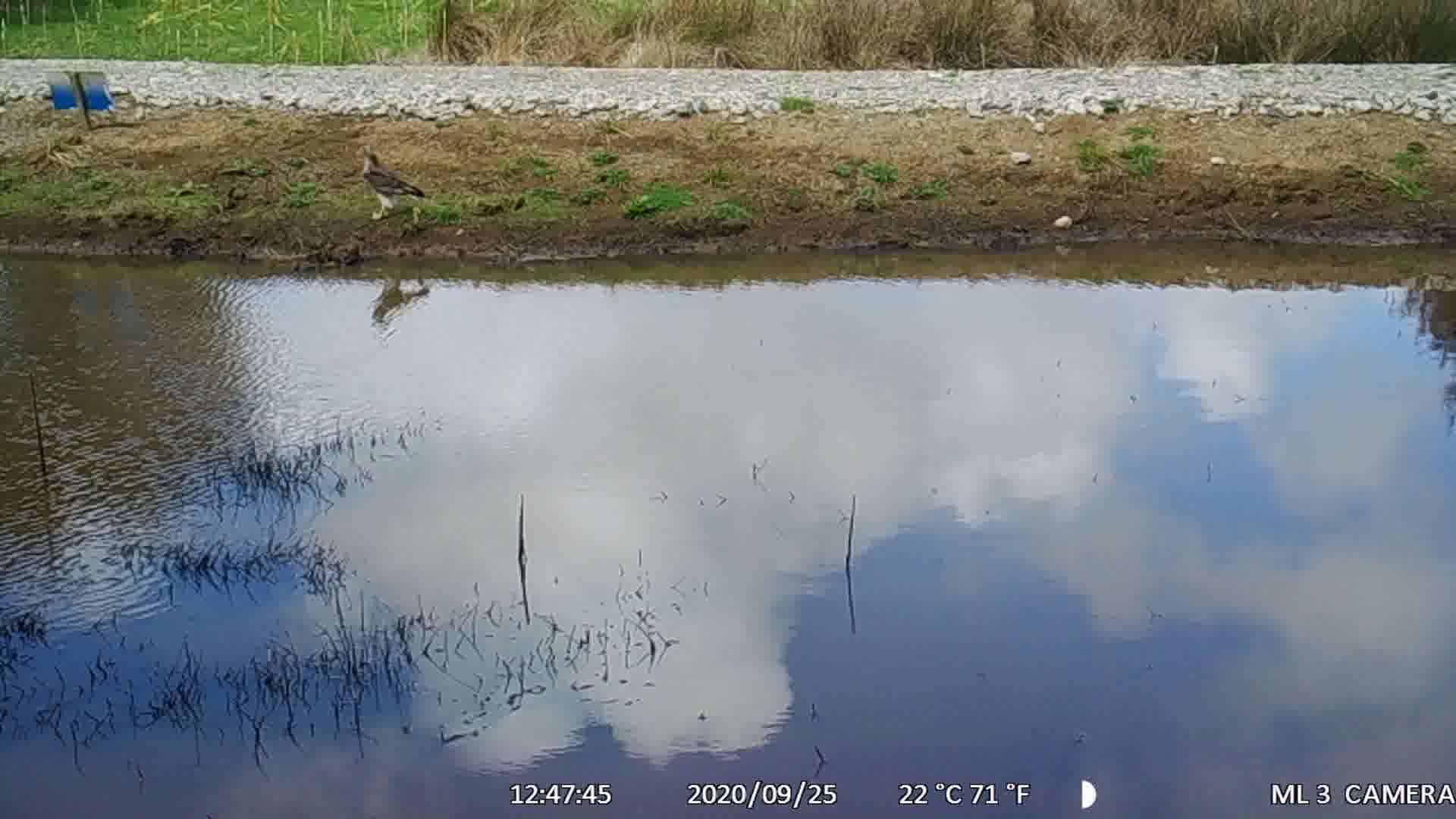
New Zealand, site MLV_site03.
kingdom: Animalia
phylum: Chordata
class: Aves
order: Accipitriformes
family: Accipitridae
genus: Circus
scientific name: Circus approximans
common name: swamp harrier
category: harrier